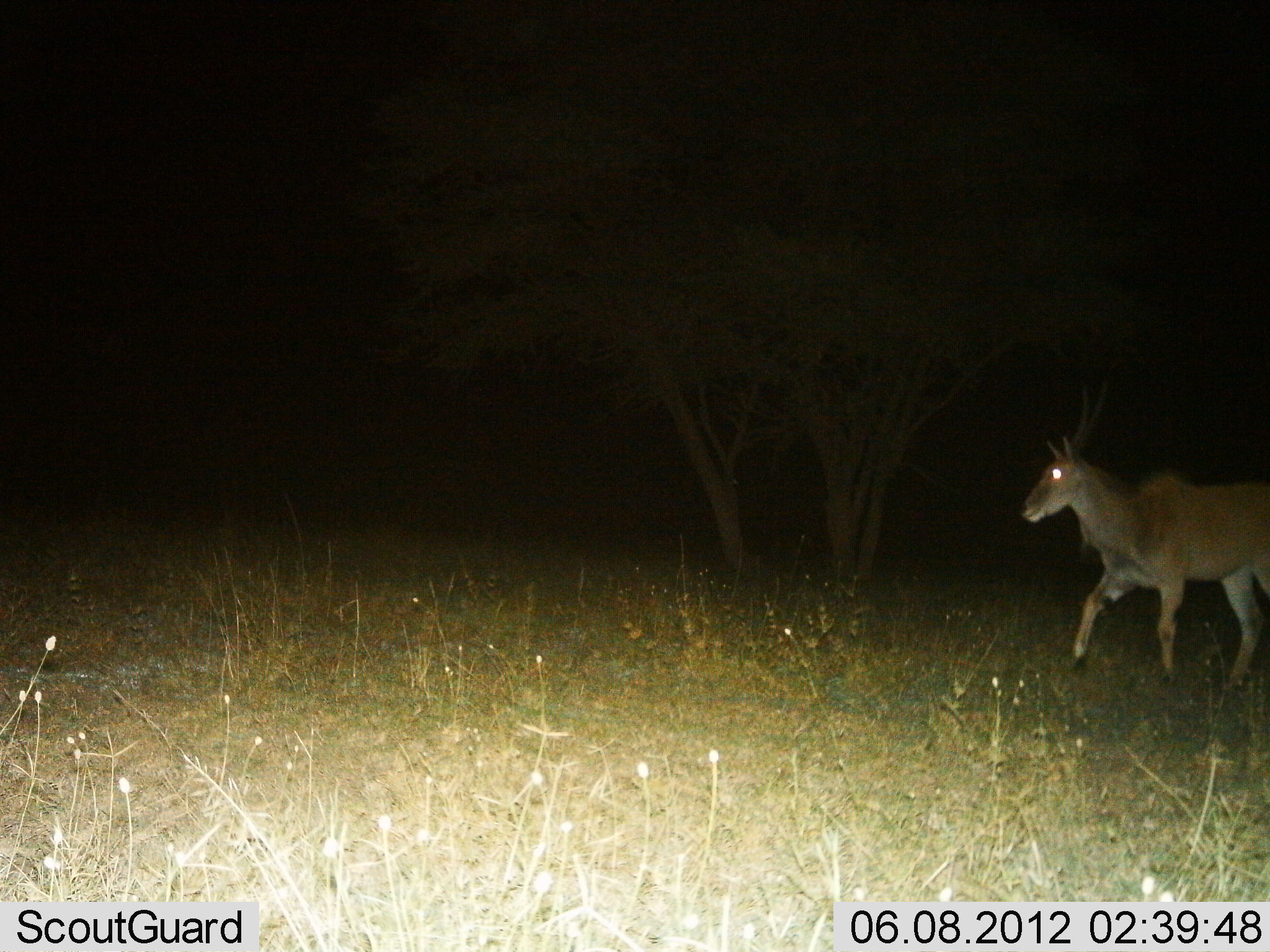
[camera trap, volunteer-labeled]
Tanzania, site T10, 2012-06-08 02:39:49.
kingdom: Animalia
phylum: Chordata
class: Mammalia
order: Artiodactyla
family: Bovidae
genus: Tragelaphus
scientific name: Tragelaphus oryx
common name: eland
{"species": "eland (Tragelaphus oryx)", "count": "1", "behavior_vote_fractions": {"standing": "0%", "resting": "0%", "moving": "100%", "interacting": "0%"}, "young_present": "0%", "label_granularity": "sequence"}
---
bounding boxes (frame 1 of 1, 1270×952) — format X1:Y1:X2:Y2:
animal: 1015:380:1270:695